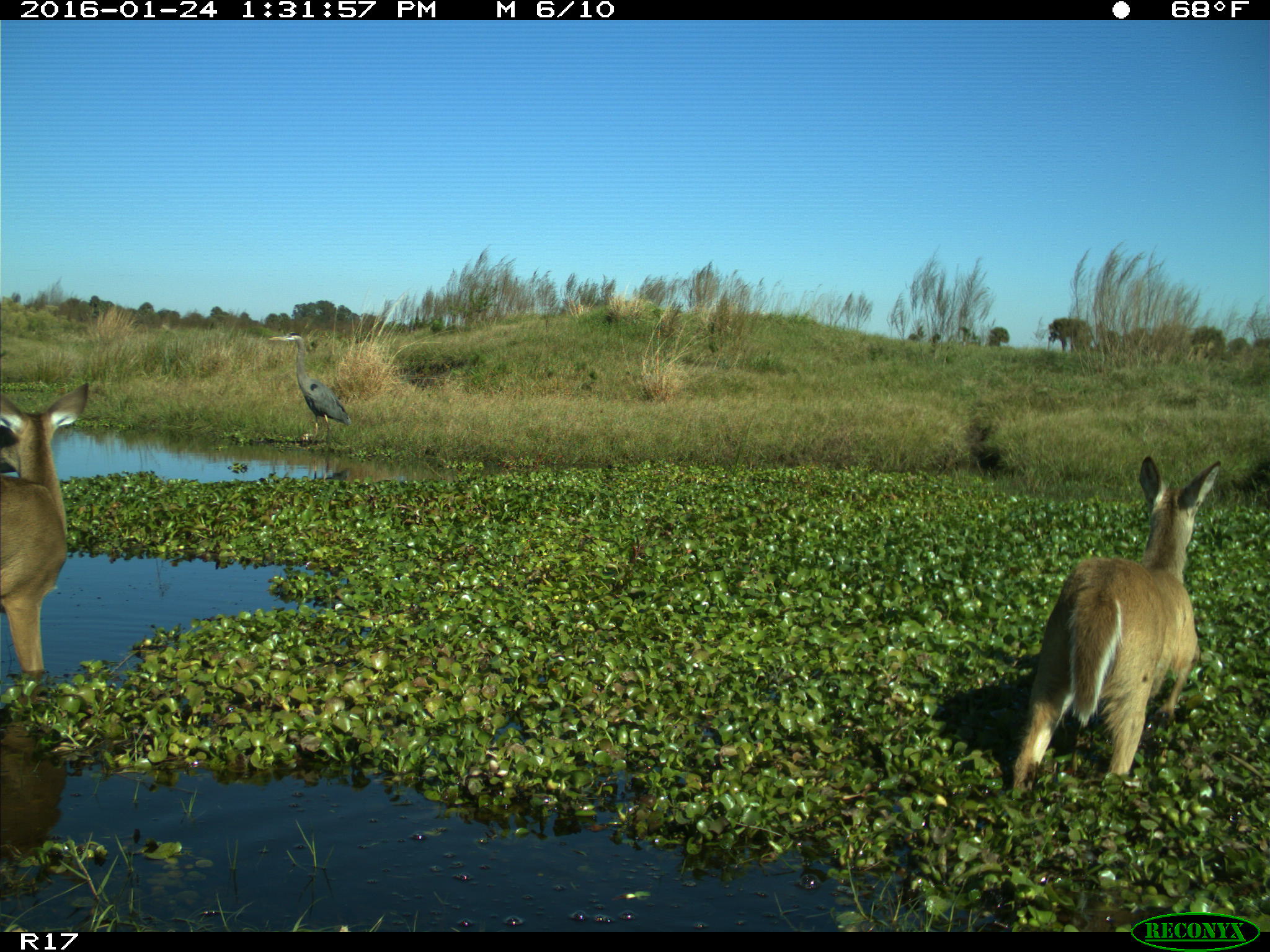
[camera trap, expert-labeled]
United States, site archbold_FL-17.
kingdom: Animalia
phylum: Chordata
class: Mammalia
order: Artiodactyla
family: Cervidae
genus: Odocoileus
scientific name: Odocoileus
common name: deer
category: unidentified deer